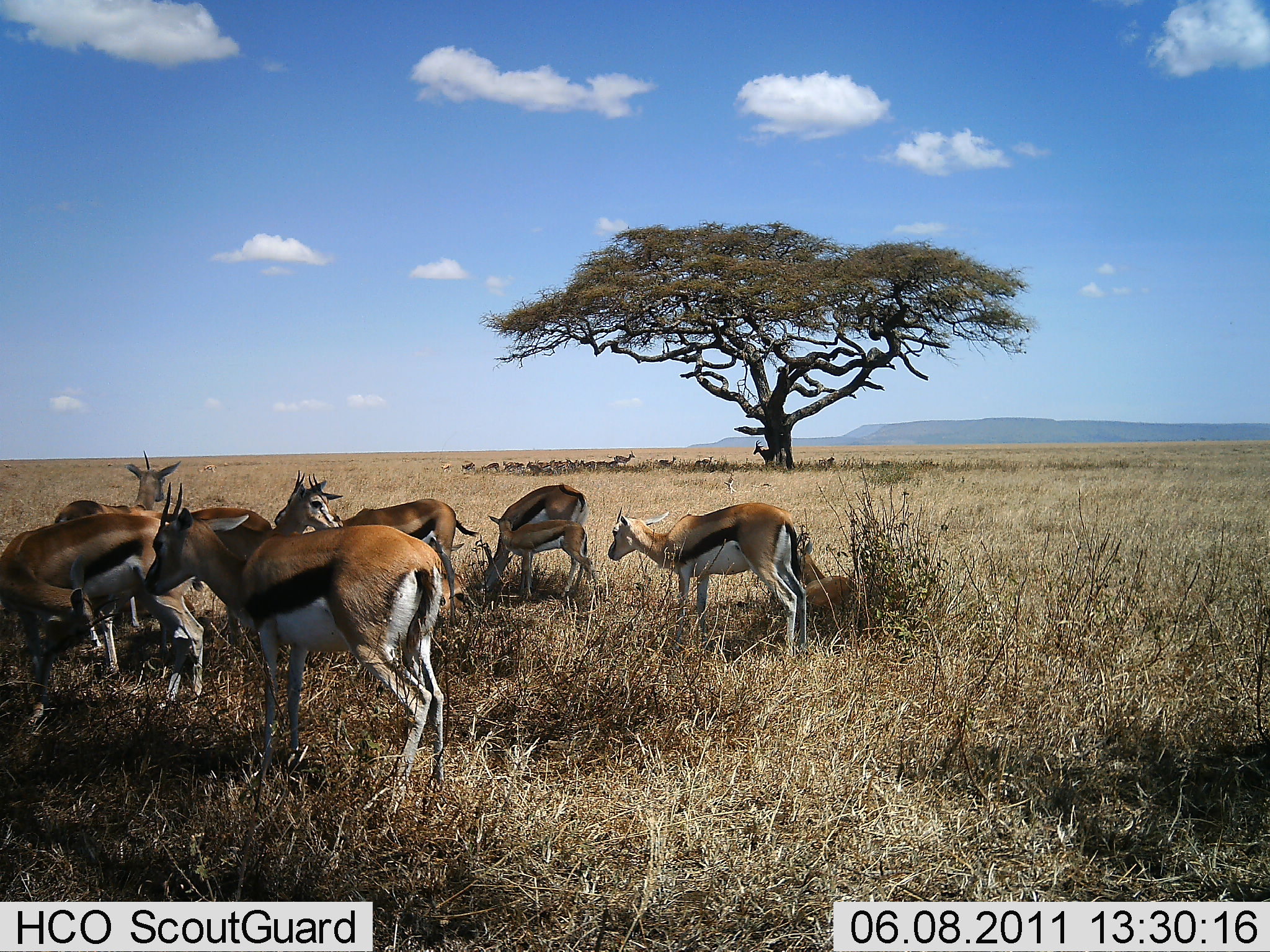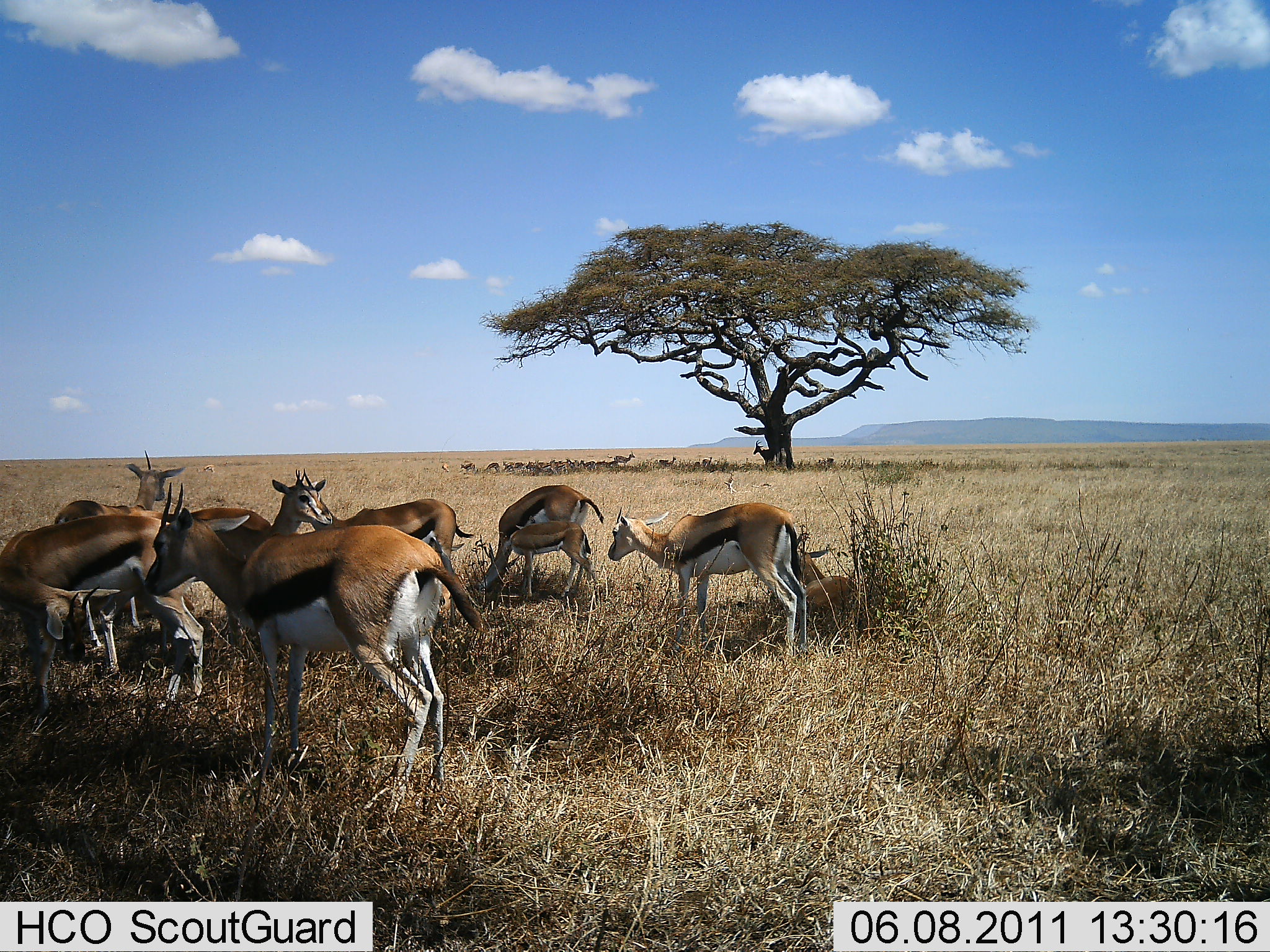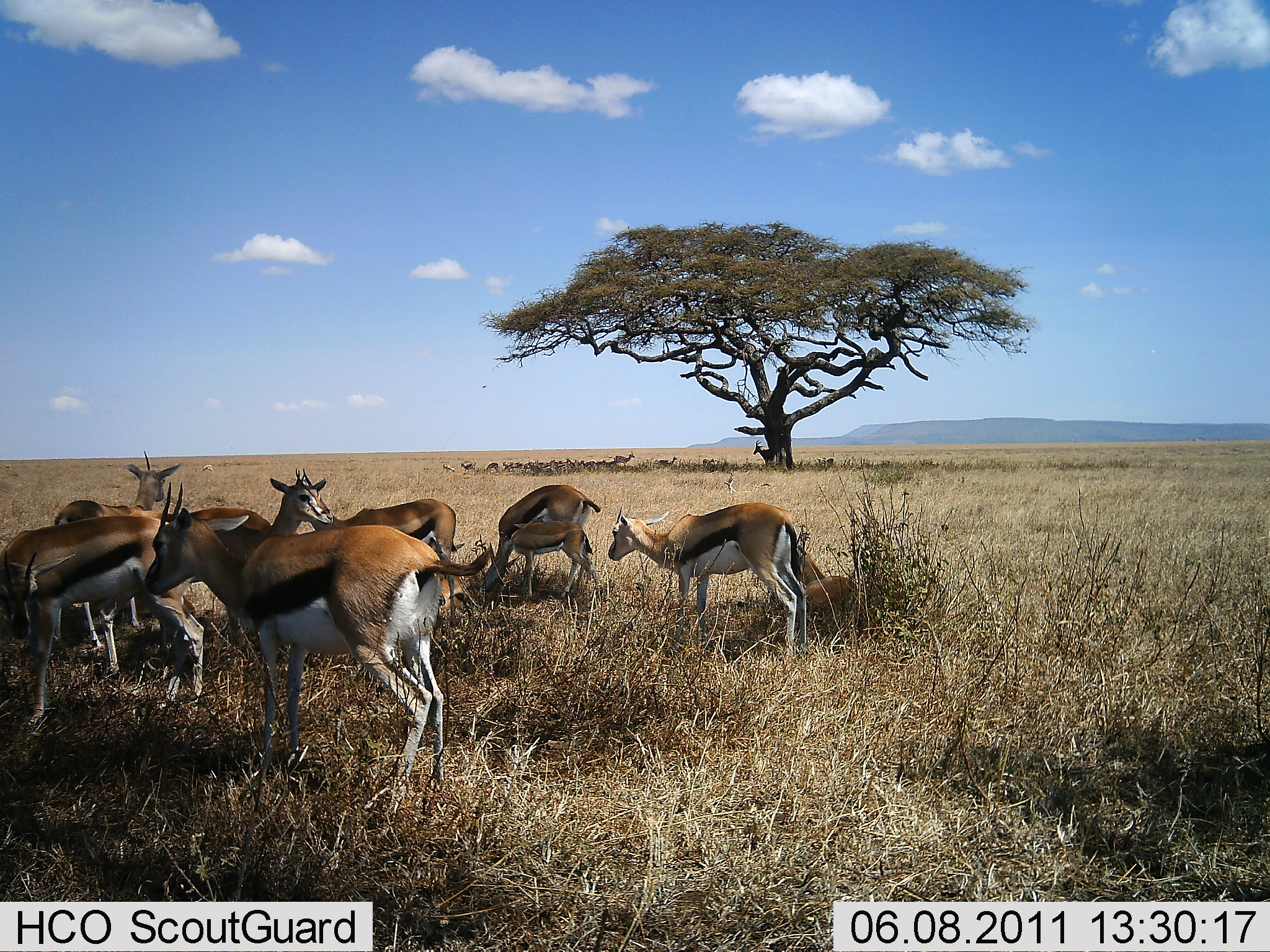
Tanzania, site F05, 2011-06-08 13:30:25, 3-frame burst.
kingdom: Animalia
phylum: Chordata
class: Mammalia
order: Artiodactyla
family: Bovidae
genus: Eudorcas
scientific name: Eudorcas thomsonii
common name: thomson's gazelle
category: gazellethomsons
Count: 9.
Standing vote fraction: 62%.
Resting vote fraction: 46%.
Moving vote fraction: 8%.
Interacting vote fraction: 38%.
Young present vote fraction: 54%.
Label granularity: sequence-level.